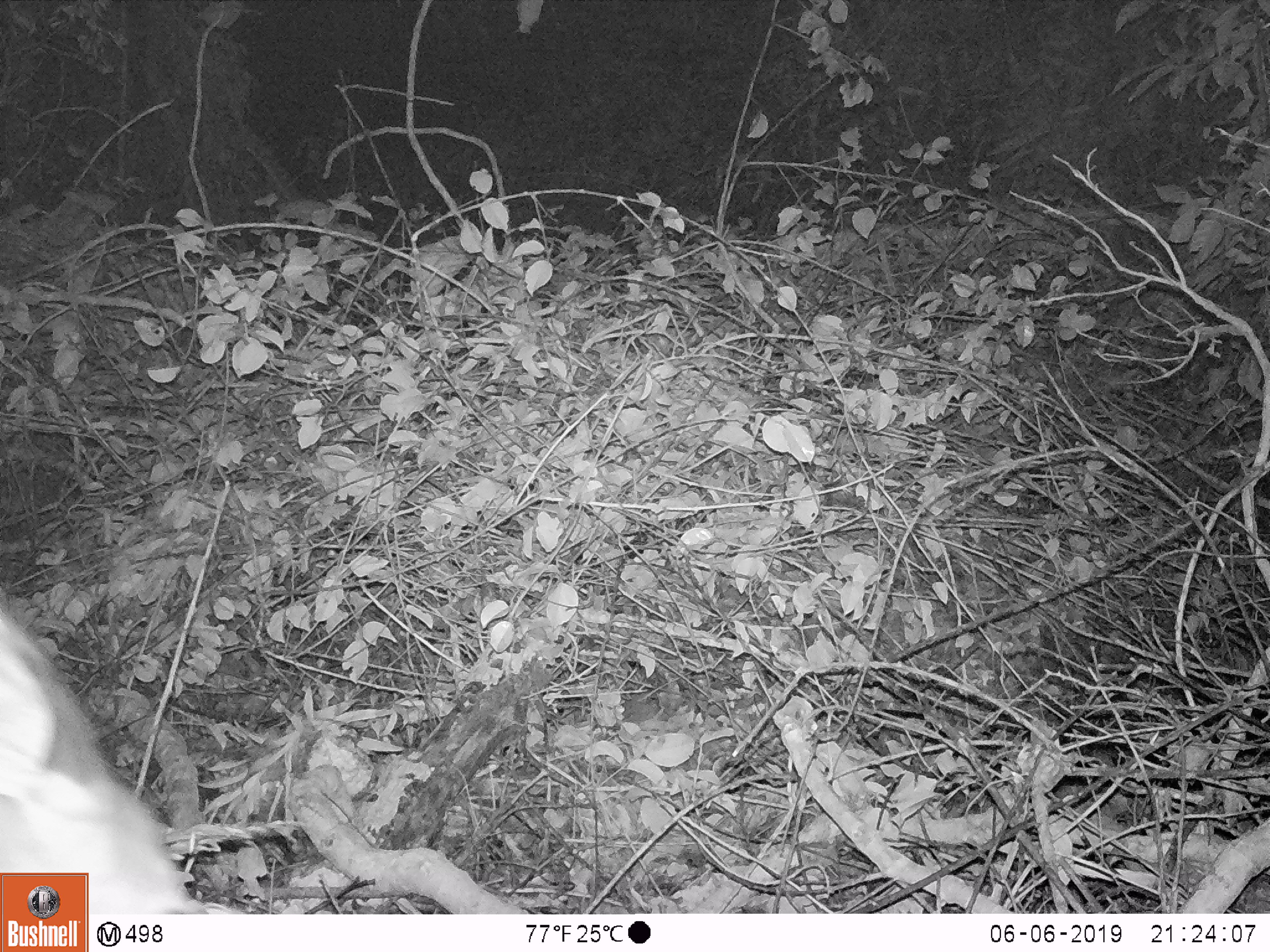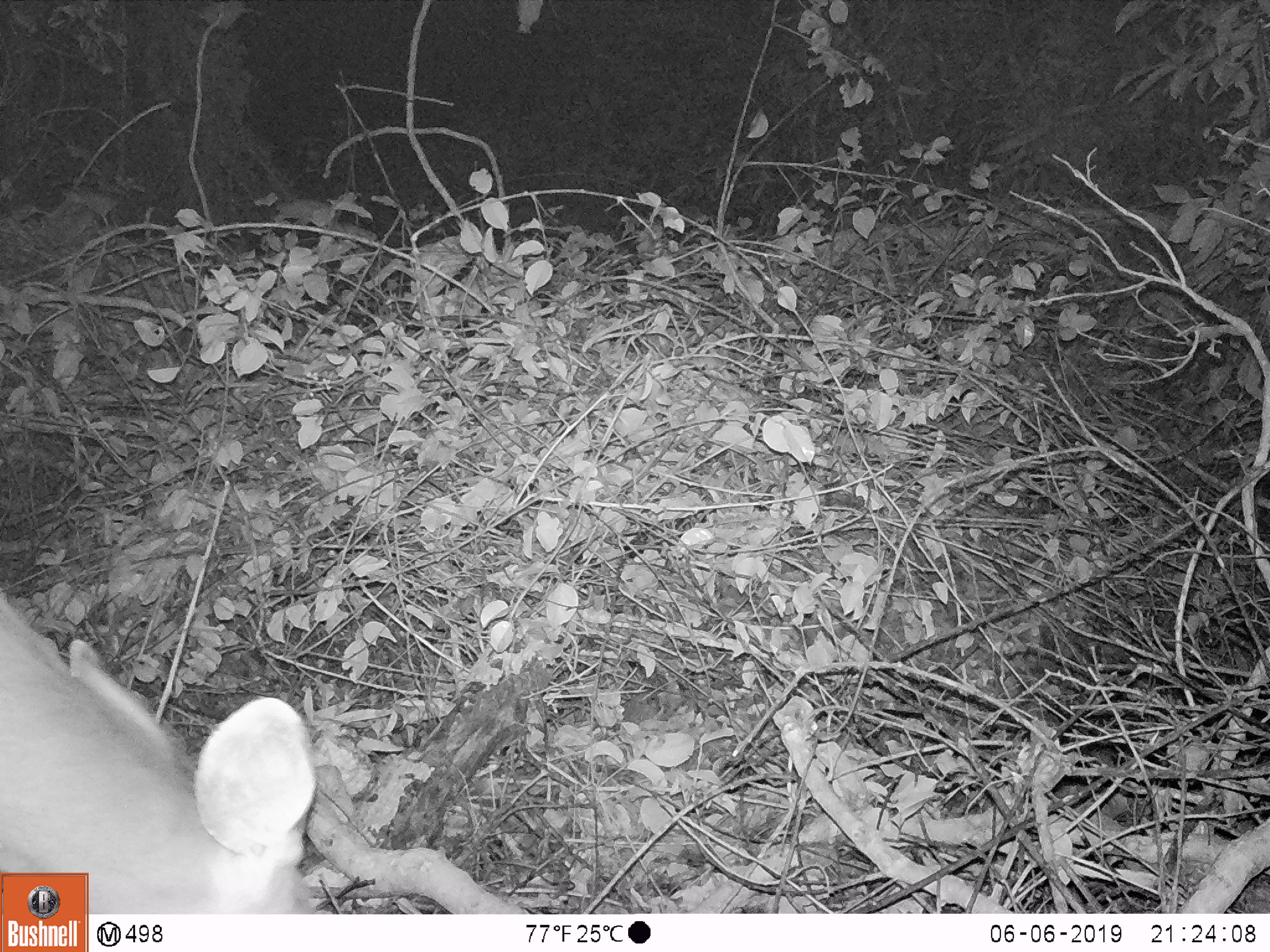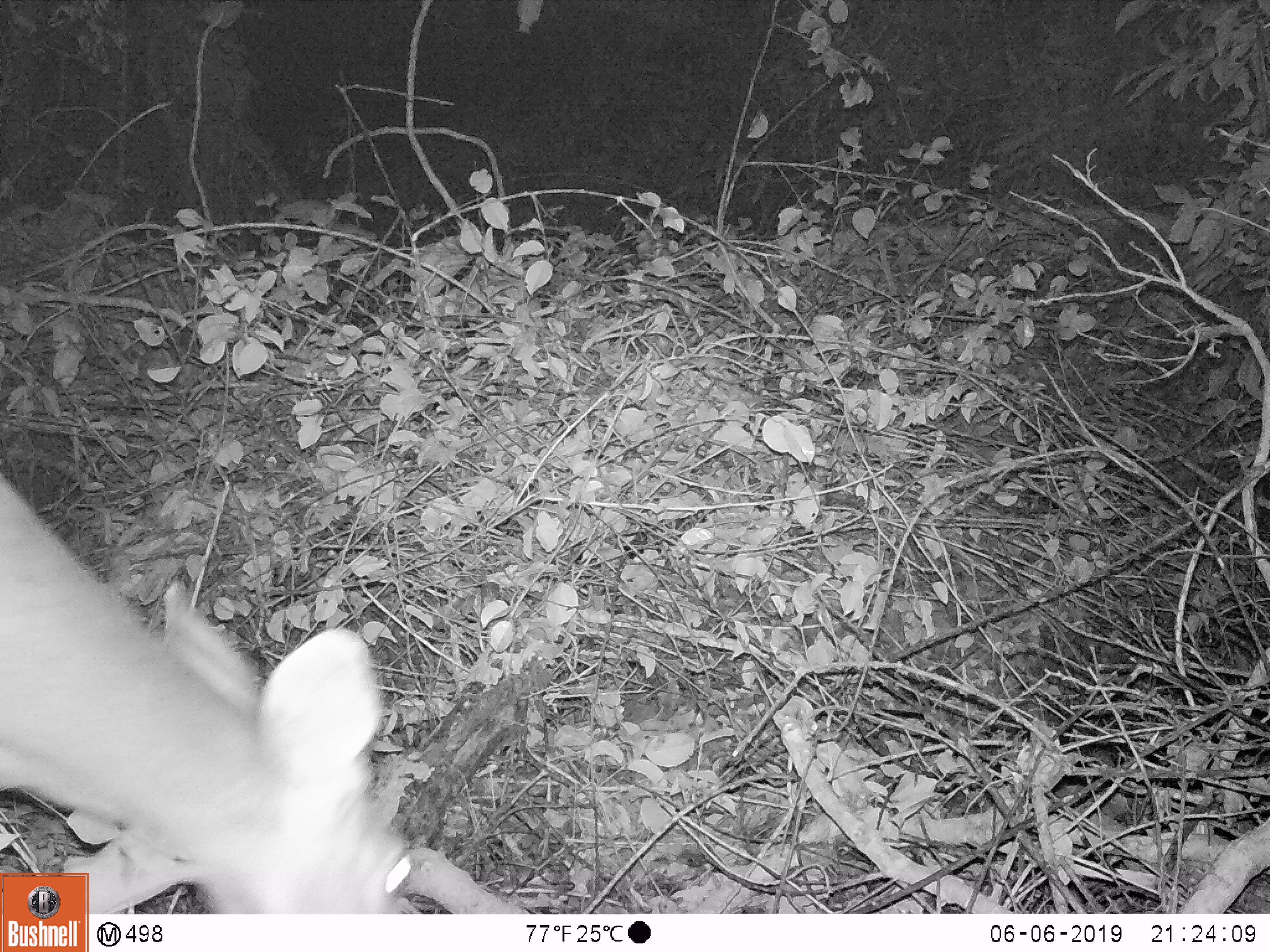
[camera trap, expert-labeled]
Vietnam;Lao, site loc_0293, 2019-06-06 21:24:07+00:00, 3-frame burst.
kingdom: Animalia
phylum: Chordata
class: Mammalia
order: Artiodactyla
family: Cervidae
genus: Rusa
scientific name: Rusa unicolor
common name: sambar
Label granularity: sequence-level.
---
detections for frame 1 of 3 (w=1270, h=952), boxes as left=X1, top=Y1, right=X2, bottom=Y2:
sambar: left=0, top=604, right=210, bottom=915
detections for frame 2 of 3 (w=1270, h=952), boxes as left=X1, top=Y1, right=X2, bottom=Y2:
sambar: left=0, top=587, right=314, bottom=913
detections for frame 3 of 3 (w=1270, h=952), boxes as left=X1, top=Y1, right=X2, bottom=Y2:
sambar: left=0, top=469, right=413, bottom=912